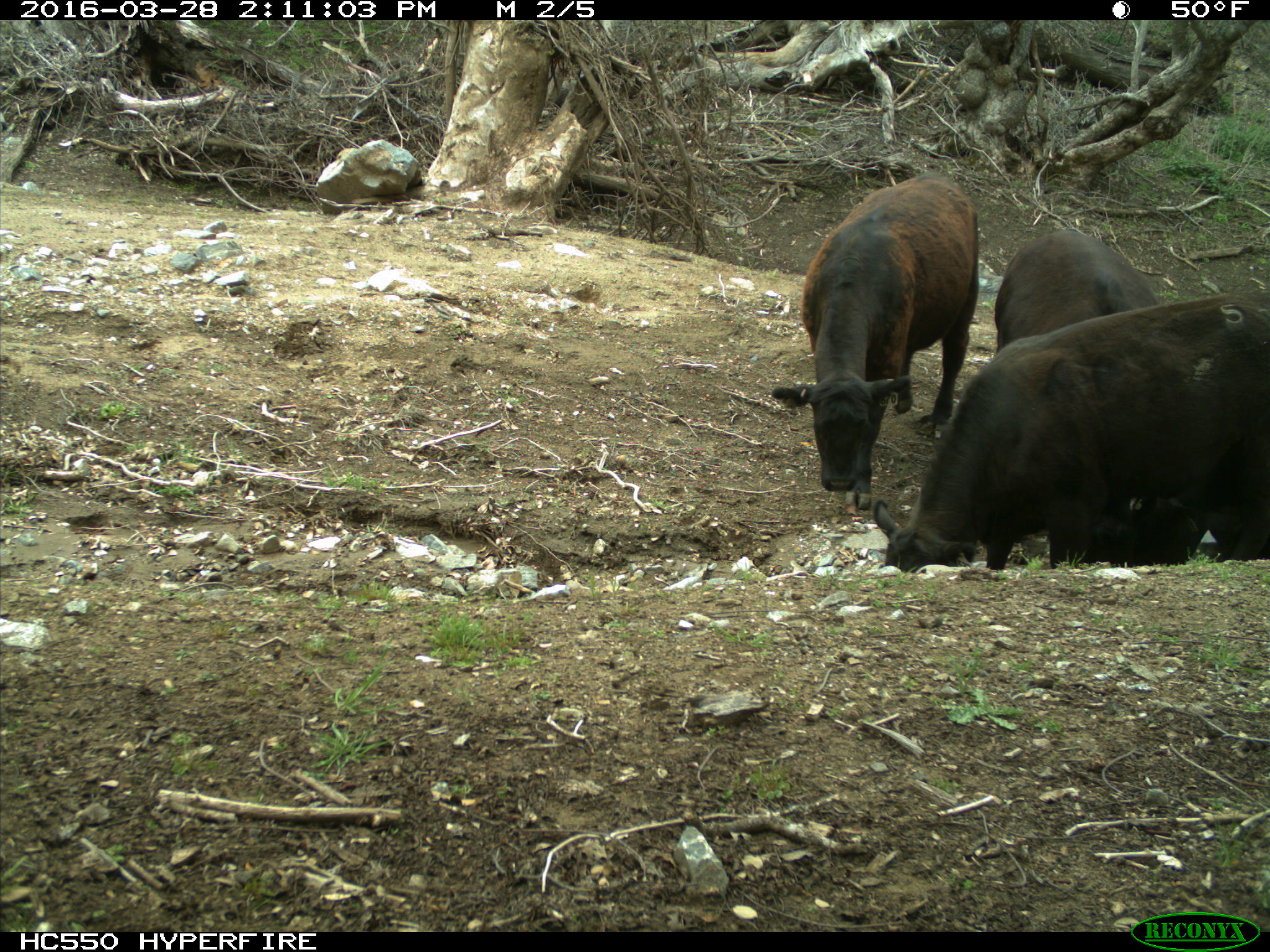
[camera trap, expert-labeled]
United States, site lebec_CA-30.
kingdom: Animalia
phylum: Chordata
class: Mammalia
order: Artiodactyla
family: Bovidae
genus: Bos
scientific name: Bos taurus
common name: domestic cow